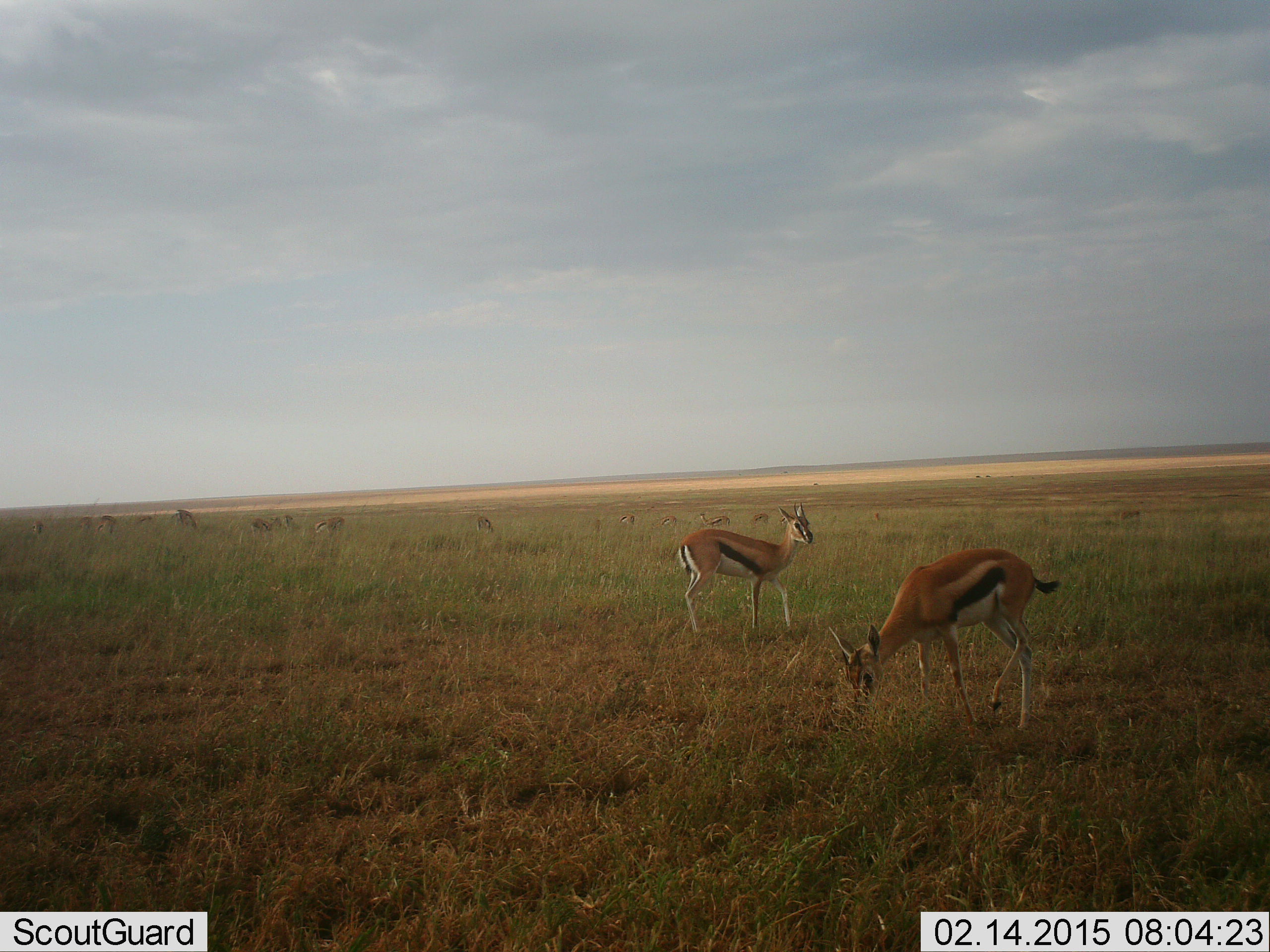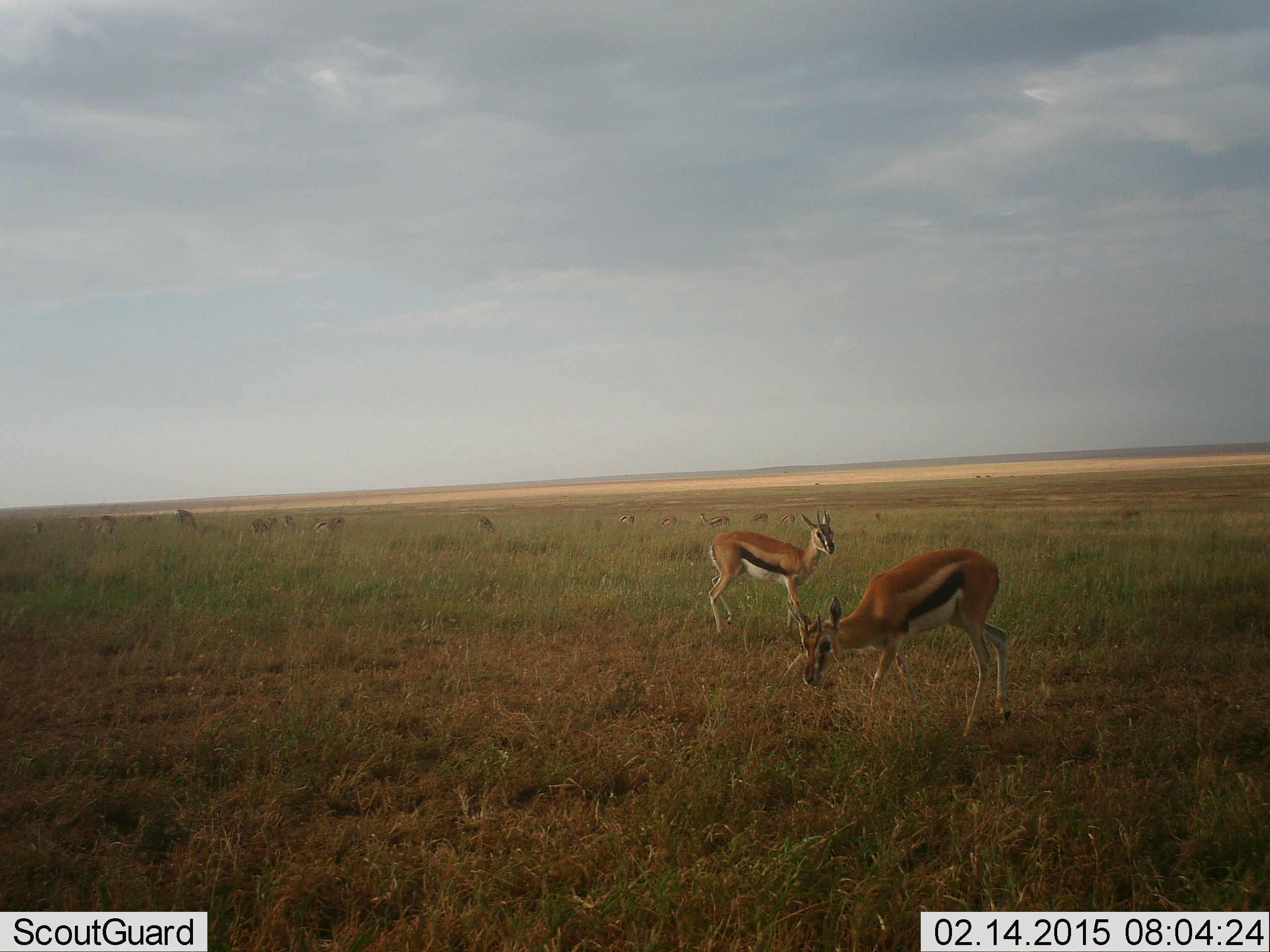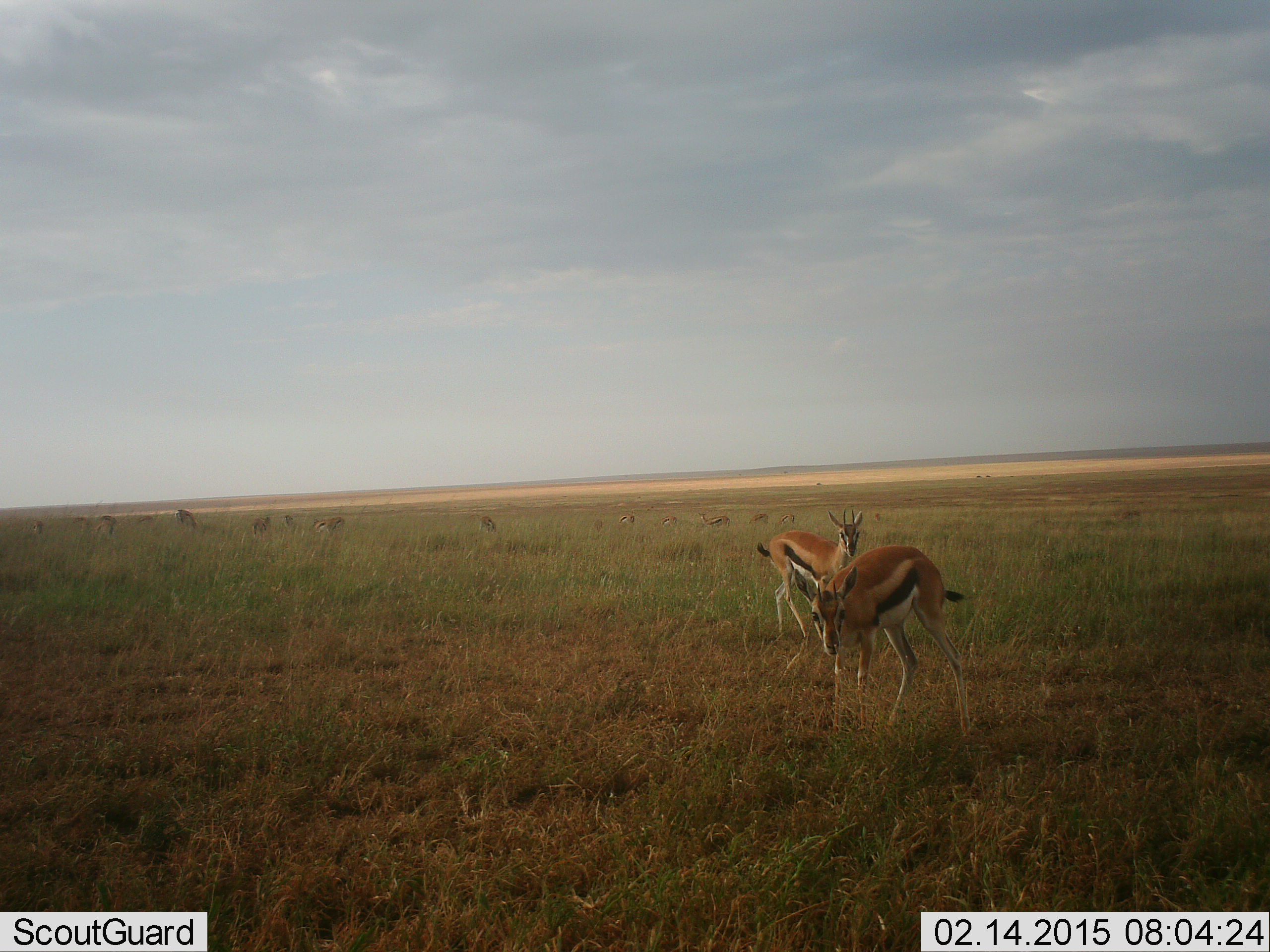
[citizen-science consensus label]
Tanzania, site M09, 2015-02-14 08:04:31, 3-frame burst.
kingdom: Animalia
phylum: Chordata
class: Mammalia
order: Artiodactyla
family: Bovidae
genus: Eudorcas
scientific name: Eudorcas thomsonii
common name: thomson's gazelle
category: gazellethomsons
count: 2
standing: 78%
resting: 0%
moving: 11%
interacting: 0%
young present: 0%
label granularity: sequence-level